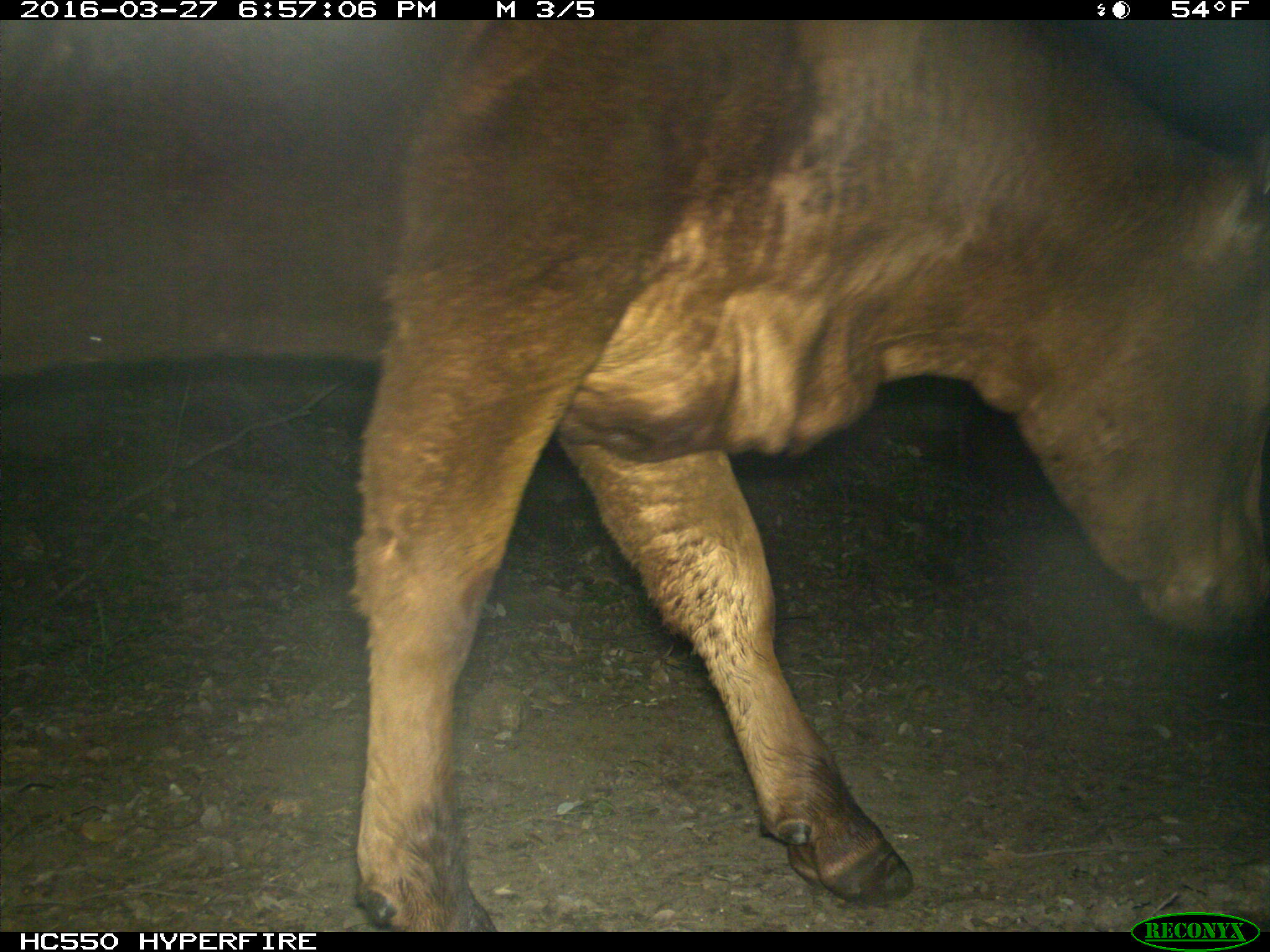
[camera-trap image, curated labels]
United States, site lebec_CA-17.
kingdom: Animalia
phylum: Chordata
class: Mammalia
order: Artiodactyla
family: Bovidae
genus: Bos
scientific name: Bos taurus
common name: domestic cow